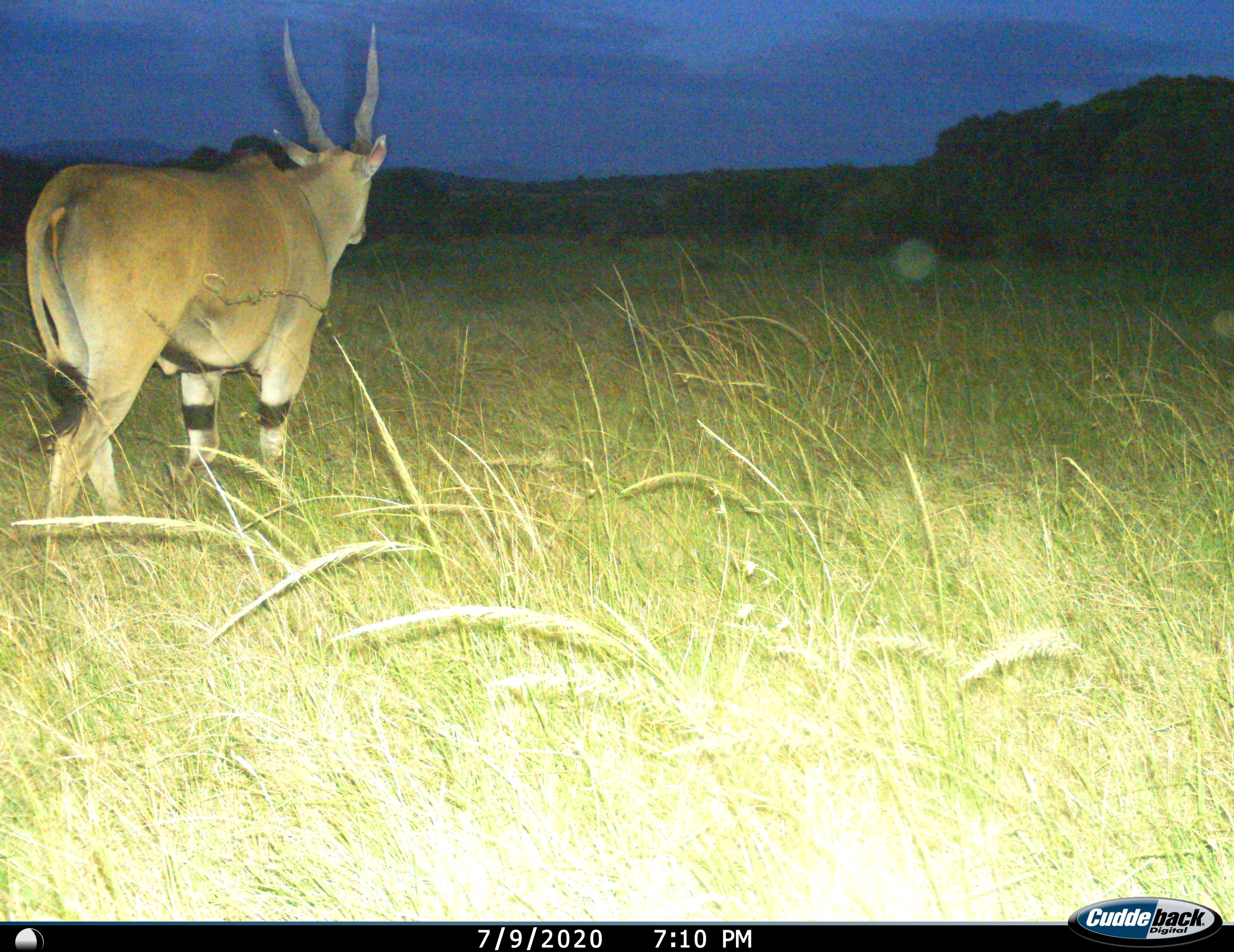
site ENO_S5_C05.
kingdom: Animalia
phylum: Chordata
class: Mammalia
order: Artiodactyla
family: Bovidae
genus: Tragelaphus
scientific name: Tragelaphus oryx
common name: eland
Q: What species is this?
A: Eland (Tragelaphus oryx).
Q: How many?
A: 1.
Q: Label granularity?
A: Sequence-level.